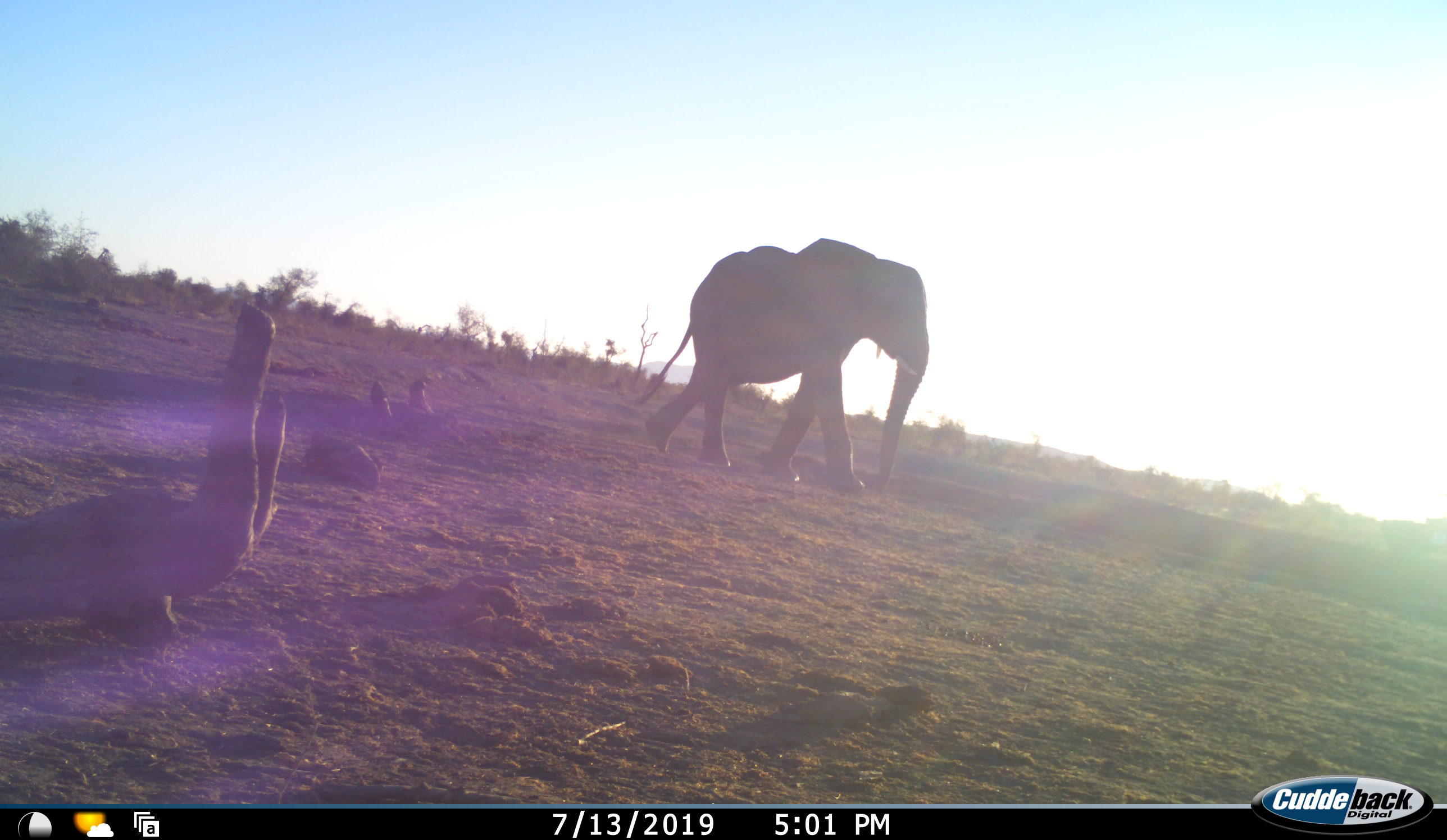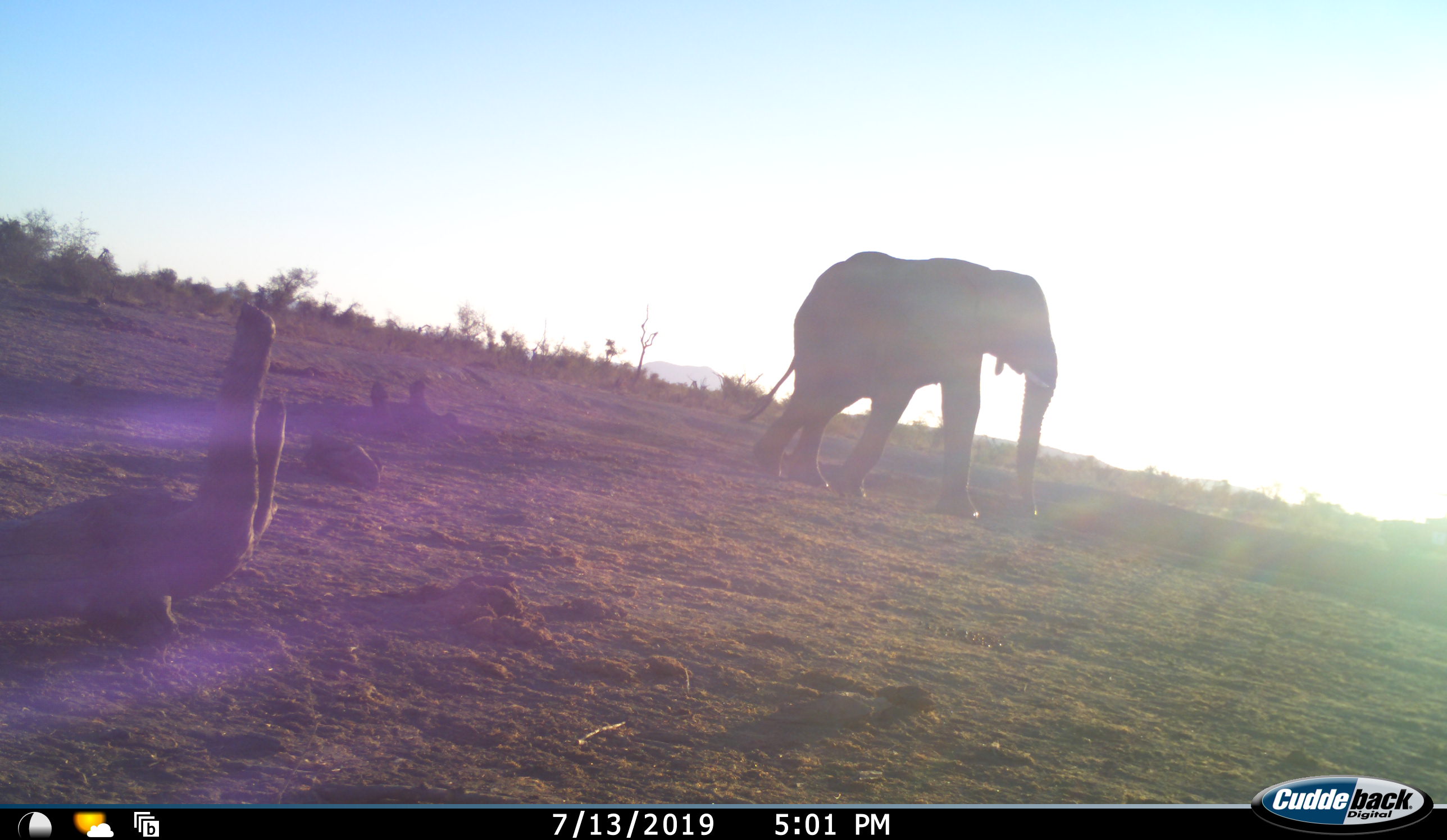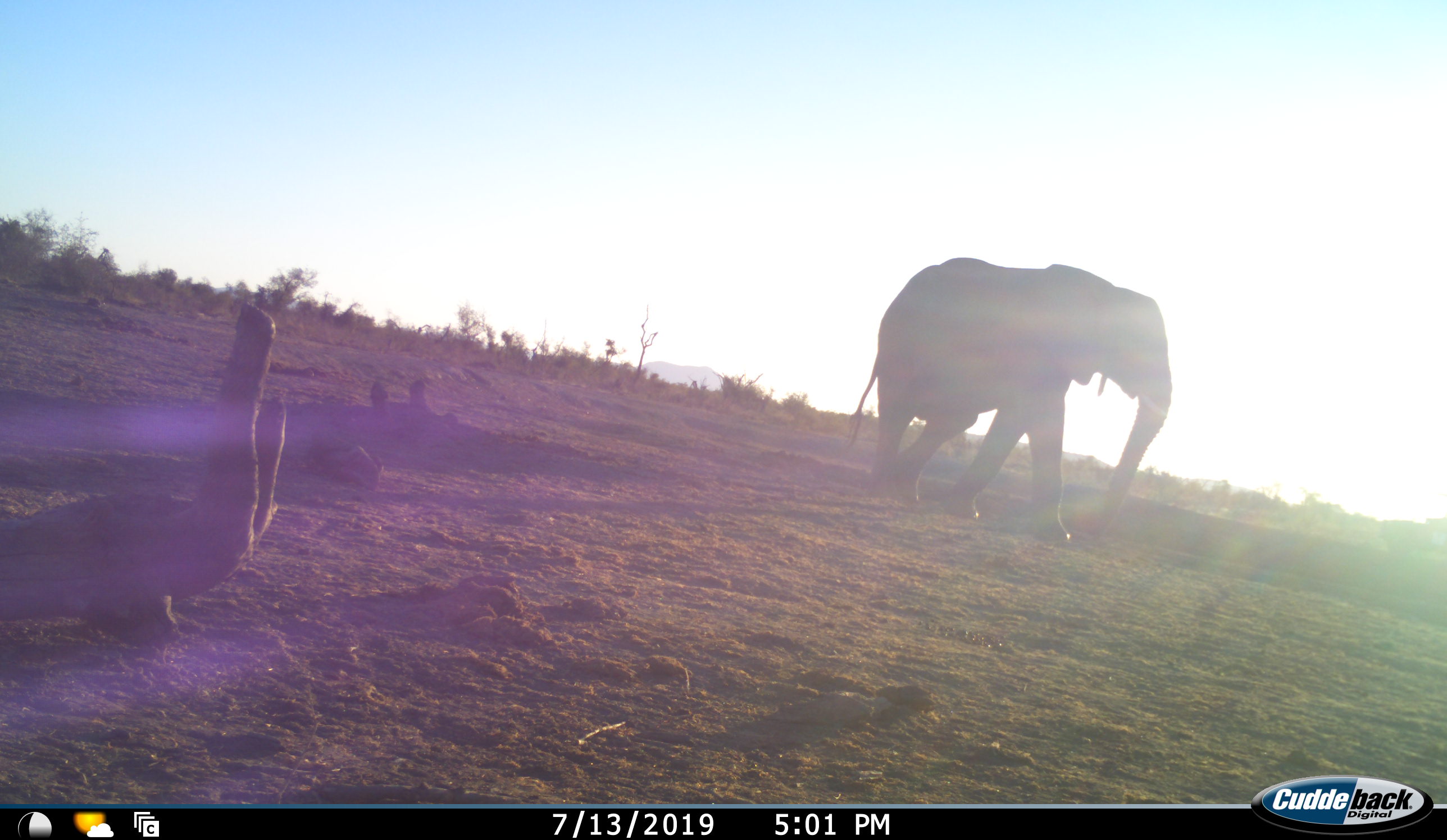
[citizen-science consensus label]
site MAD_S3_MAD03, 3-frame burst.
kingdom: Animalia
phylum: Chordata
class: Mammalia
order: Proboscidea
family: Elephantidae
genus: Loxodonta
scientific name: Loxodonta africana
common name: african bush elephant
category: elephant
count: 1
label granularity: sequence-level